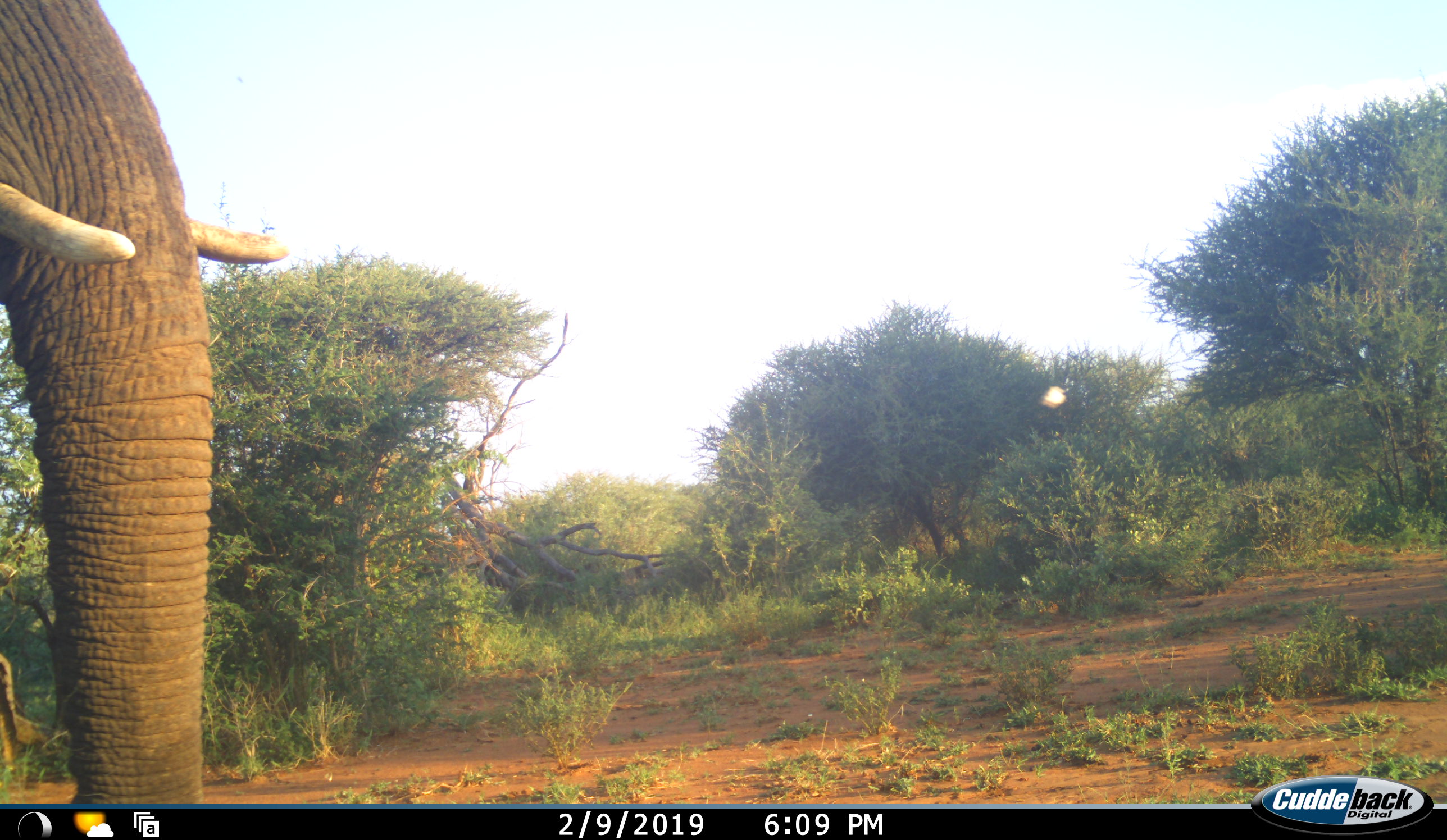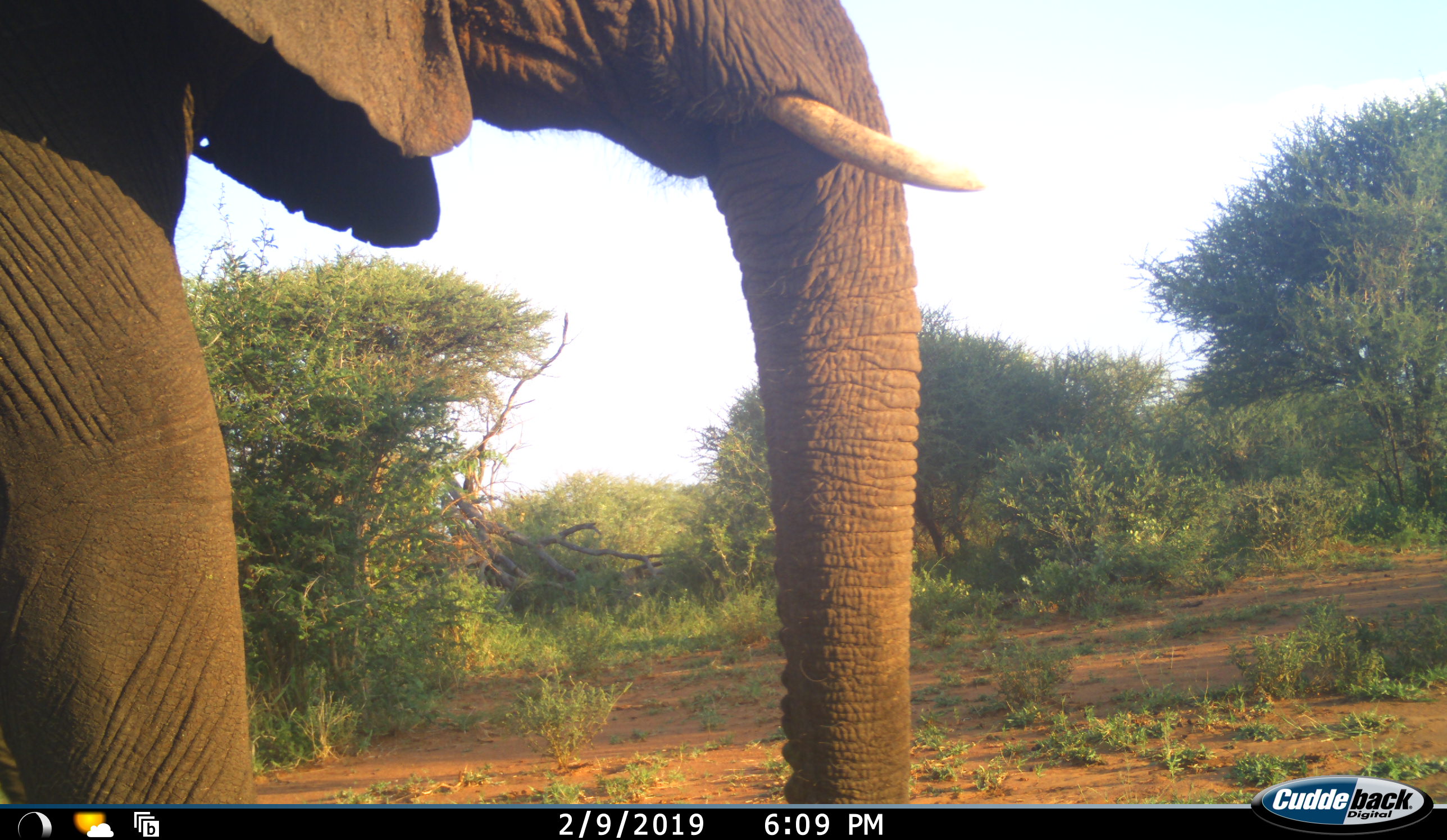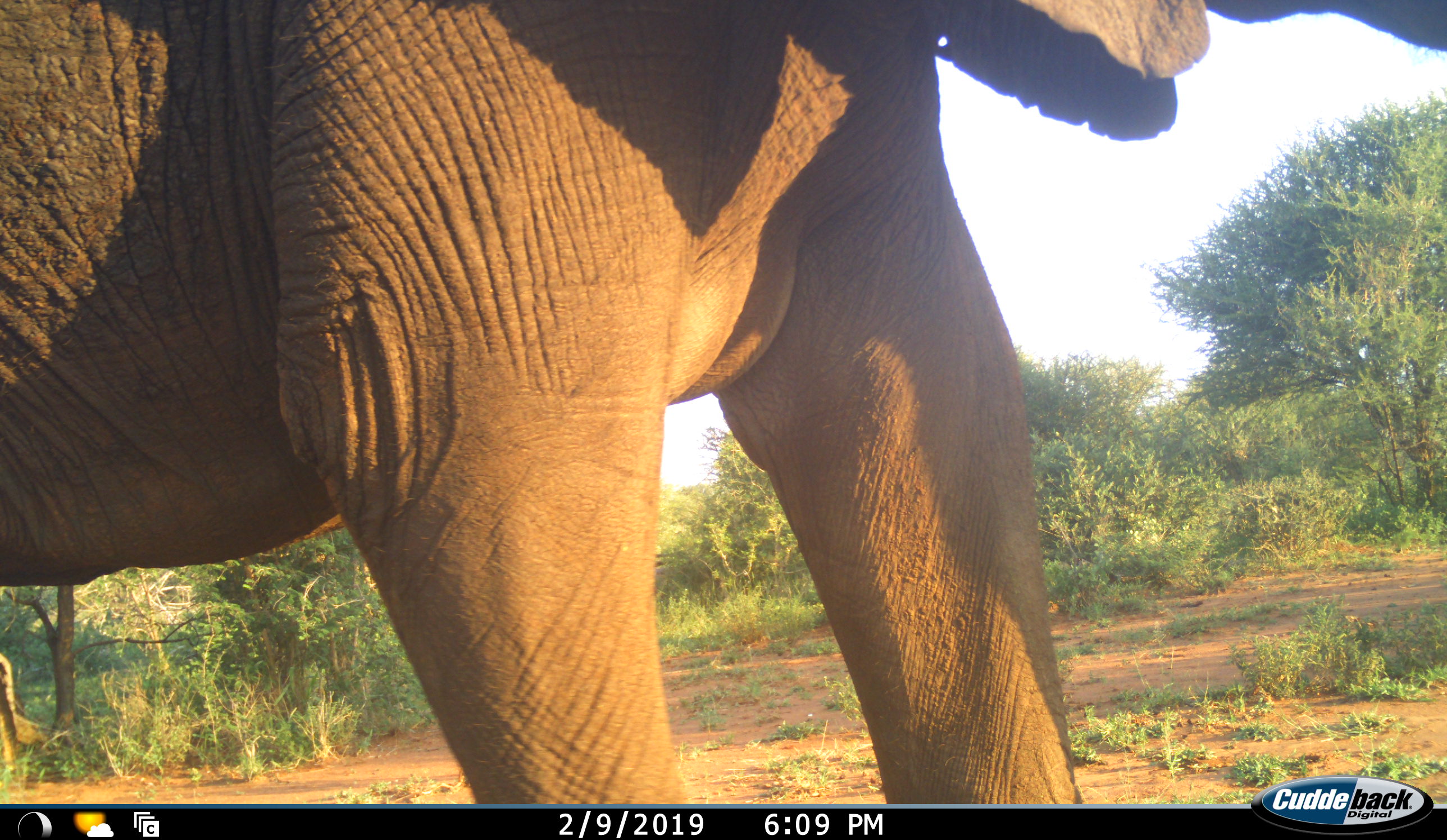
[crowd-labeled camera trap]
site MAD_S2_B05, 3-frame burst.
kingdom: Animalia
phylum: Chordata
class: Mammalia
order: Proboscidea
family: Elephantidae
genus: Loxodonta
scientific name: Loxodonta africana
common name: african bush elephant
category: elephant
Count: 1.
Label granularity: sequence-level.